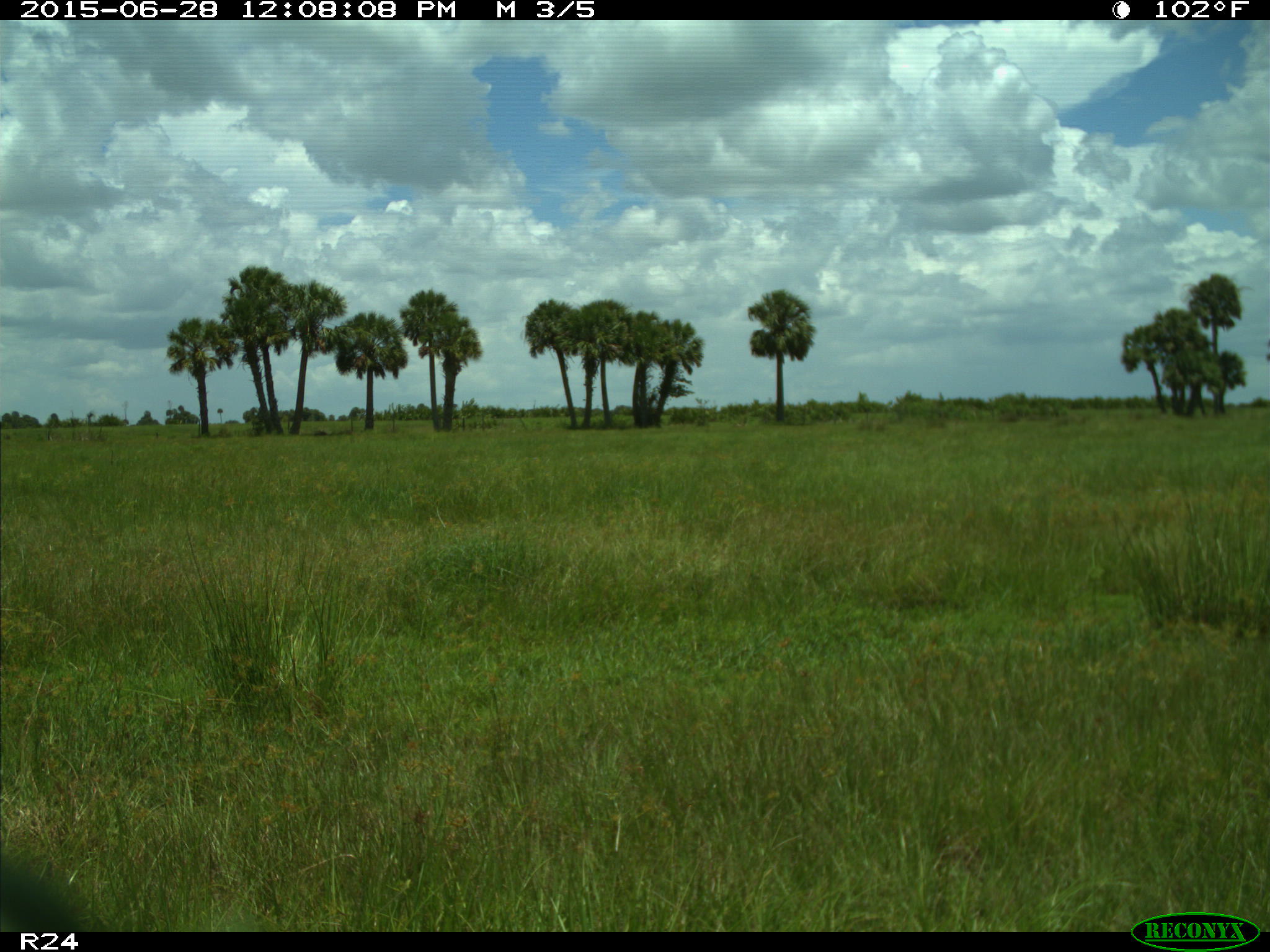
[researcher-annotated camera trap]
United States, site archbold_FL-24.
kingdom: Animalia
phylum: Chordata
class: Mammalia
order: Artiodactyla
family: Bovidae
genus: Bos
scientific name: Bos taurus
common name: domestic cow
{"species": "Bos taurus (domestic cow)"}